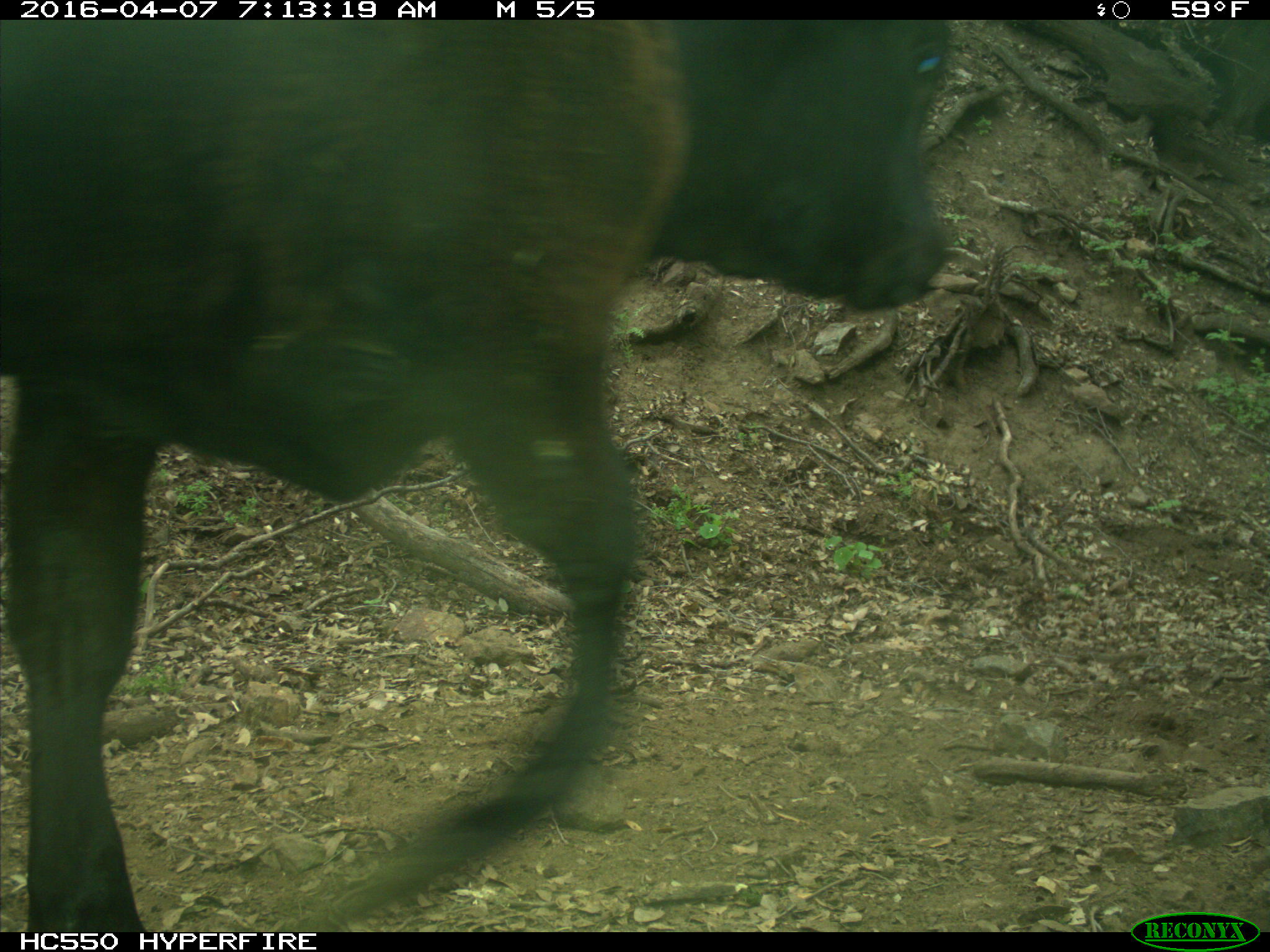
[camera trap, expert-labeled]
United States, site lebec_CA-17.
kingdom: Animalia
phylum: Chordata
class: Mammalia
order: Artiodactyla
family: Bovidae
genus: Bos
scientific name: Bos taurus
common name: domestic cow